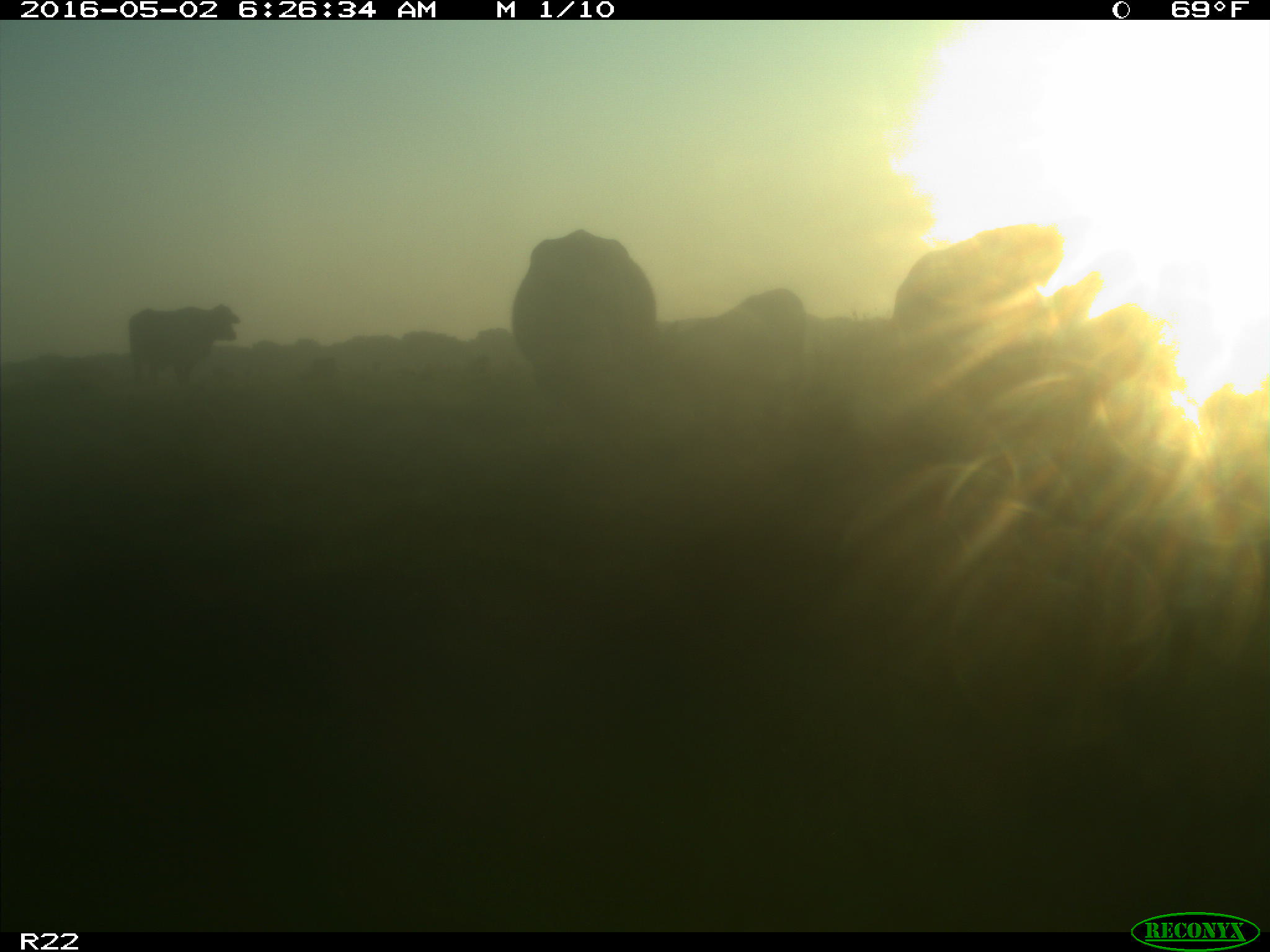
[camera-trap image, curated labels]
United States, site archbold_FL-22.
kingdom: Animalia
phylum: Chordata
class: Mammalia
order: Artiodactyla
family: Bovidae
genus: Bos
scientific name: Bos taurus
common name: domestic cow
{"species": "Bos taurus (domestic cow)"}